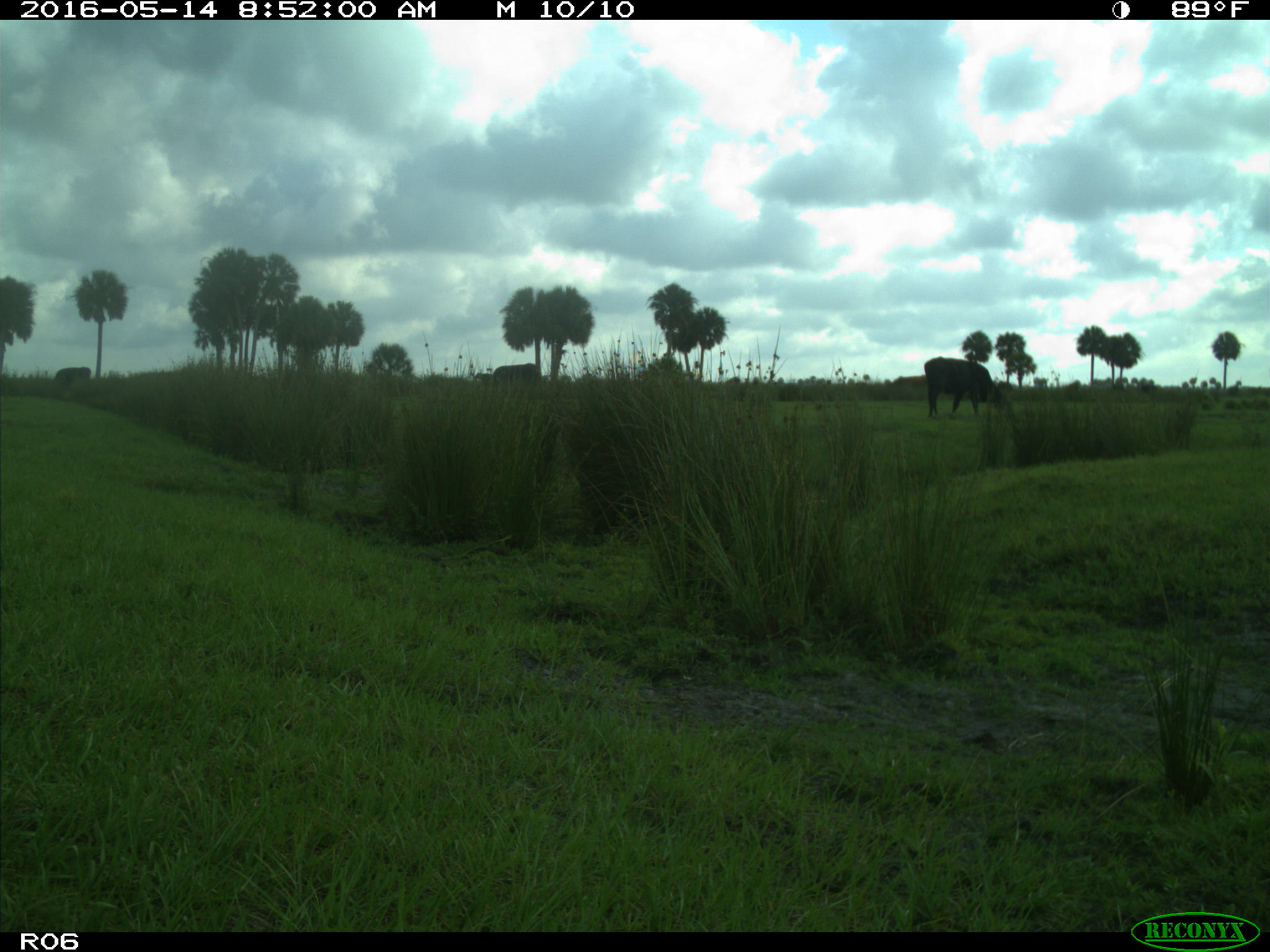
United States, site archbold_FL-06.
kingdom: Animalia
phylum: Chordata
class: Mammalia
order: Artiodactyla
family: Bovidae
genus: Bos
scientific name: Bos taurus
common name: domestic cow